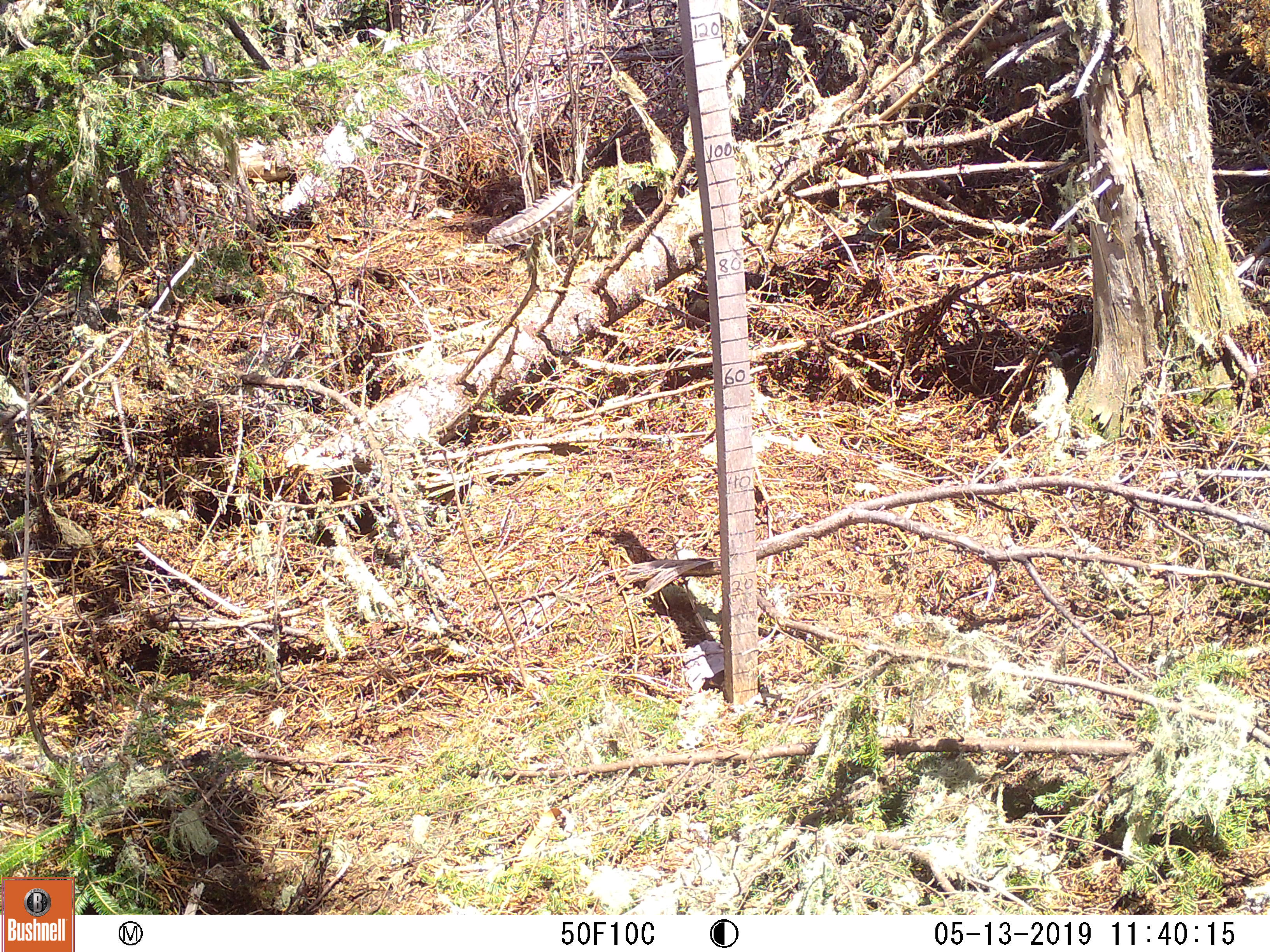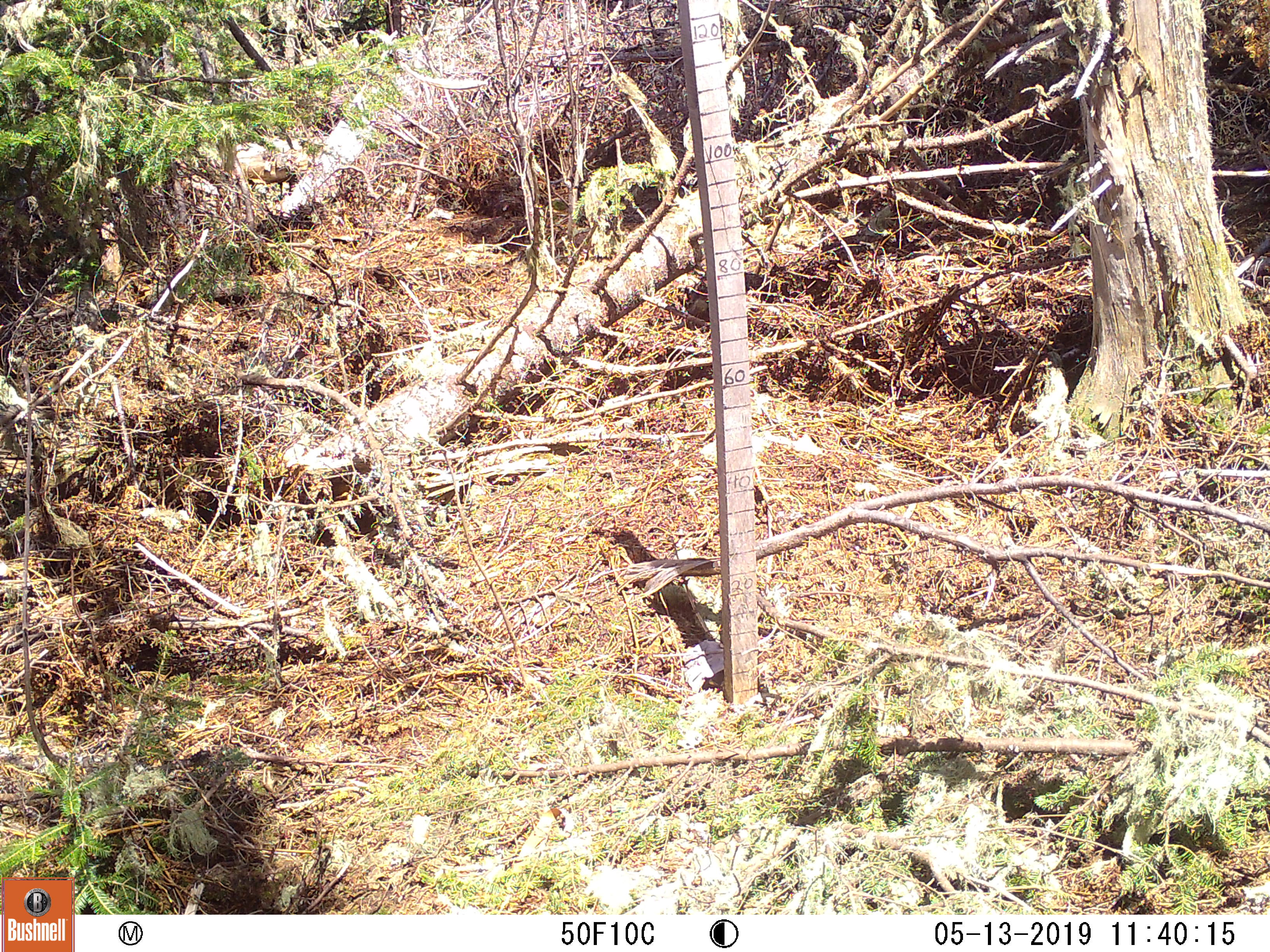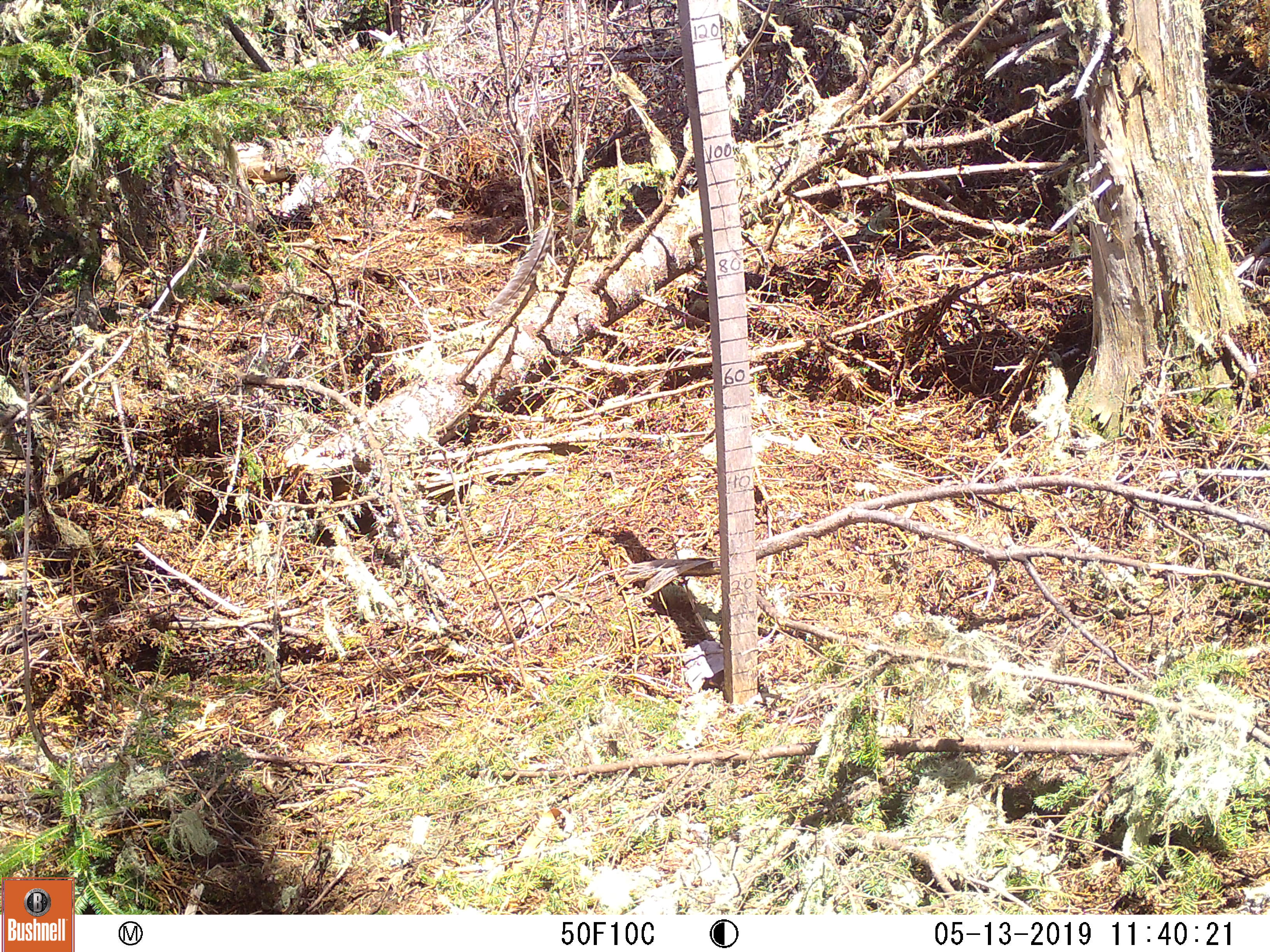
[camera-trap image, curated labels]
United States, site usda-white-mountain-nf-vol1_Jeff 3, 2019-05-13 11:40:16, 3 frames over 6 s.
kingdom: Animalia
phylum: Chordata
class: Mammalia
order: Lagomorpha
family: Leporidae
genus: Lepus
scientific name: Lepus americanus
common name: snowshoe hare